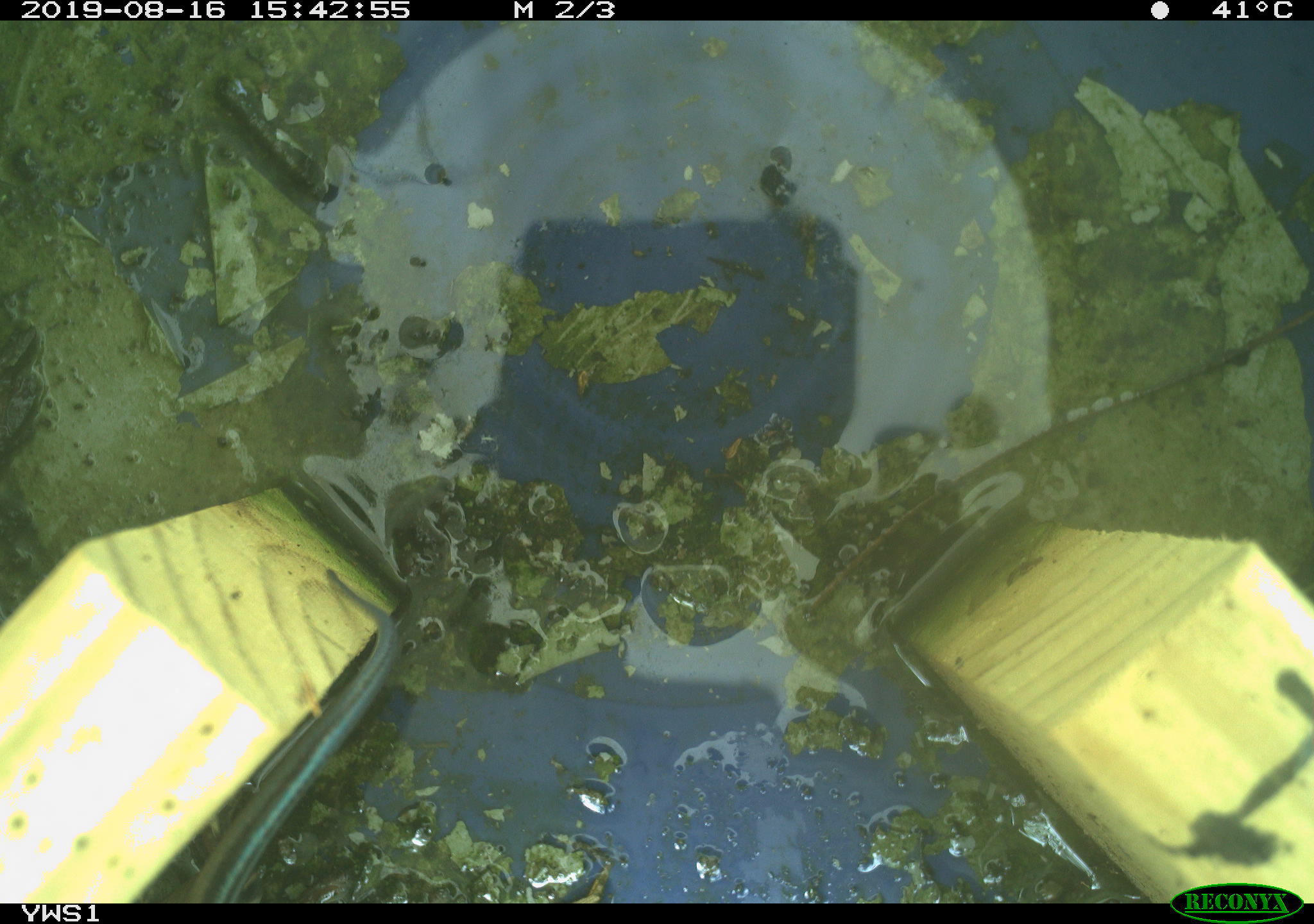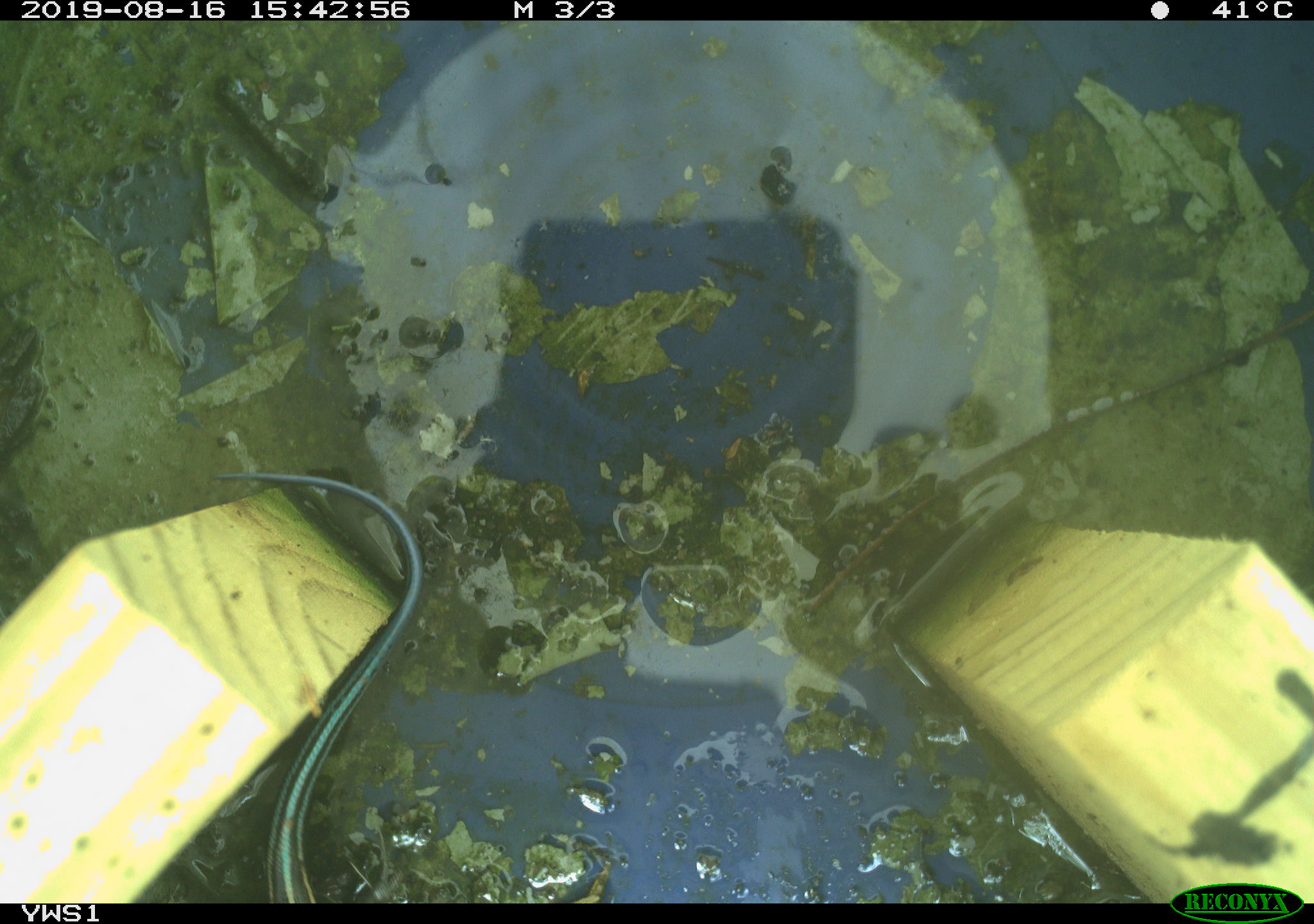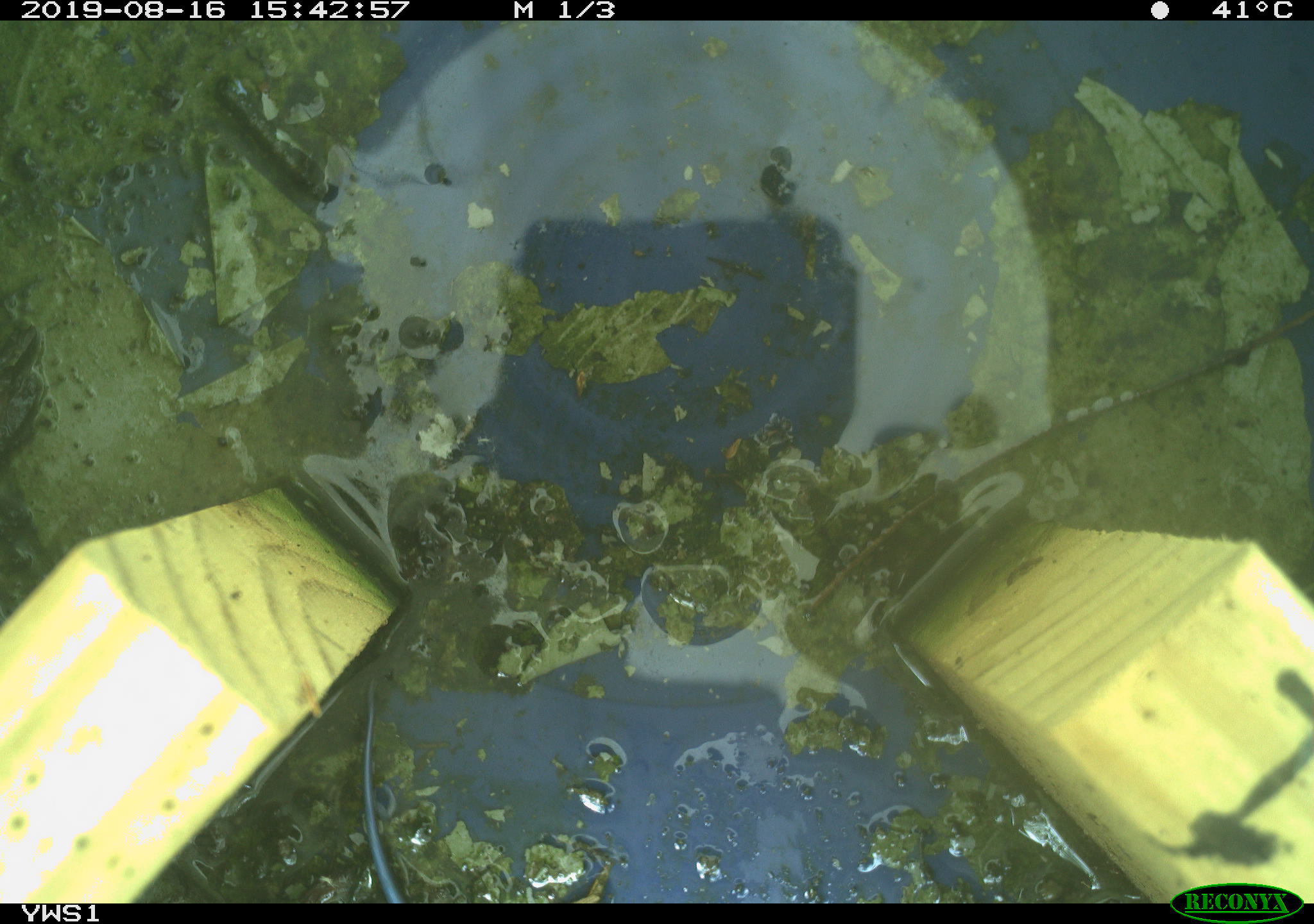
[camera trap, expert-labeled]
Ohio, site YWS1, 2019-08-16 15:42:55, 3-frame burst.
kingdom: Animalia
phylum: Chordata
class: Reptilia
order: Squamata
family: Scincidae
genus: Plestiodon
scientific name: Plestiodon fasciatus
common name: common five-lined skink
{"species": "common five-lined skink (Plestiodon fasciatus)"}